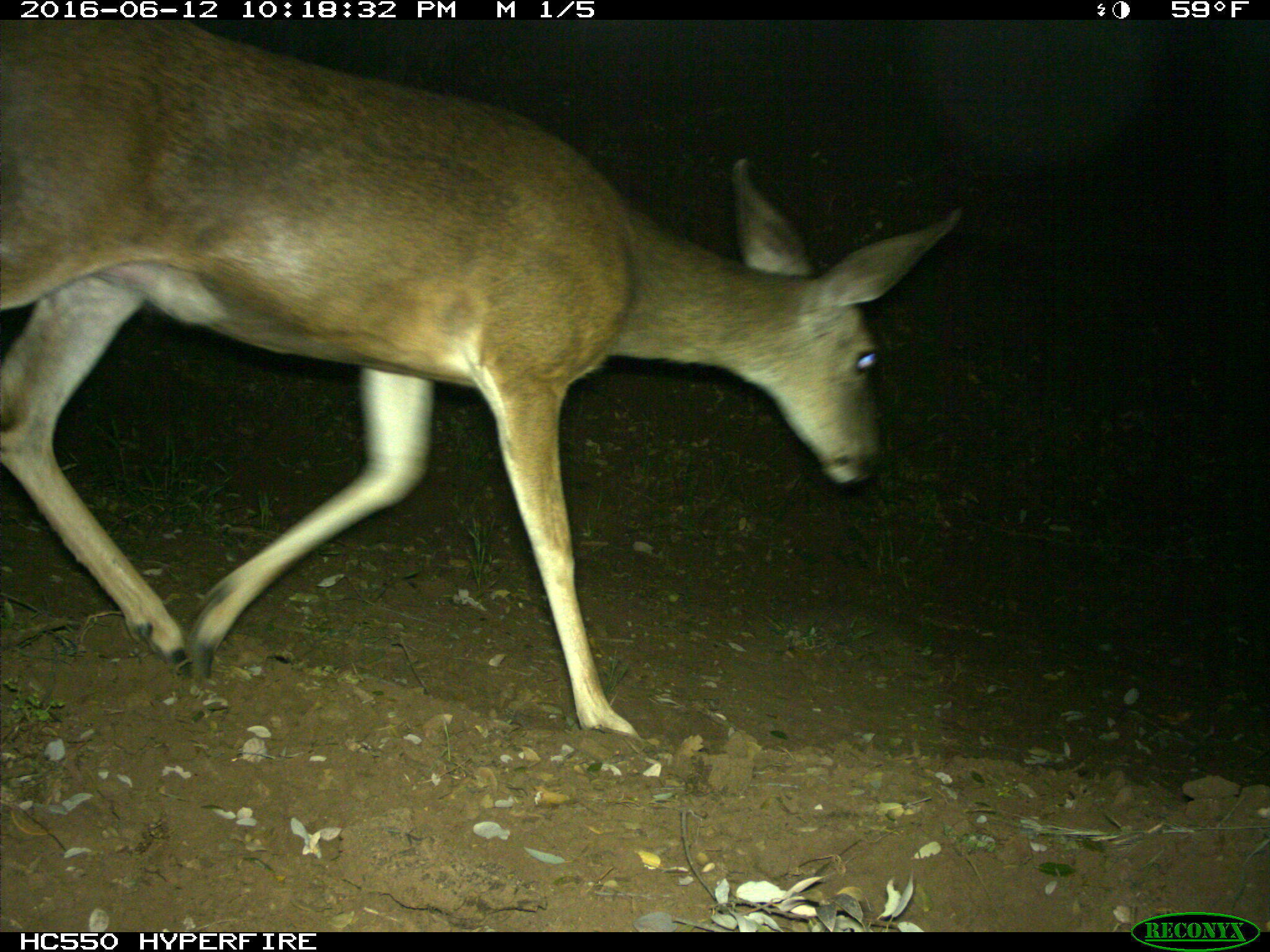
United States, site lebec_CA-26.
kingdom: Animalia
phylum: Chordata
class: Mammalia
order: Artiodactyla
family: Cervidae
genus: Odocoileus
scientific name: Odocoileus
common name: deer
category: unidentified deer